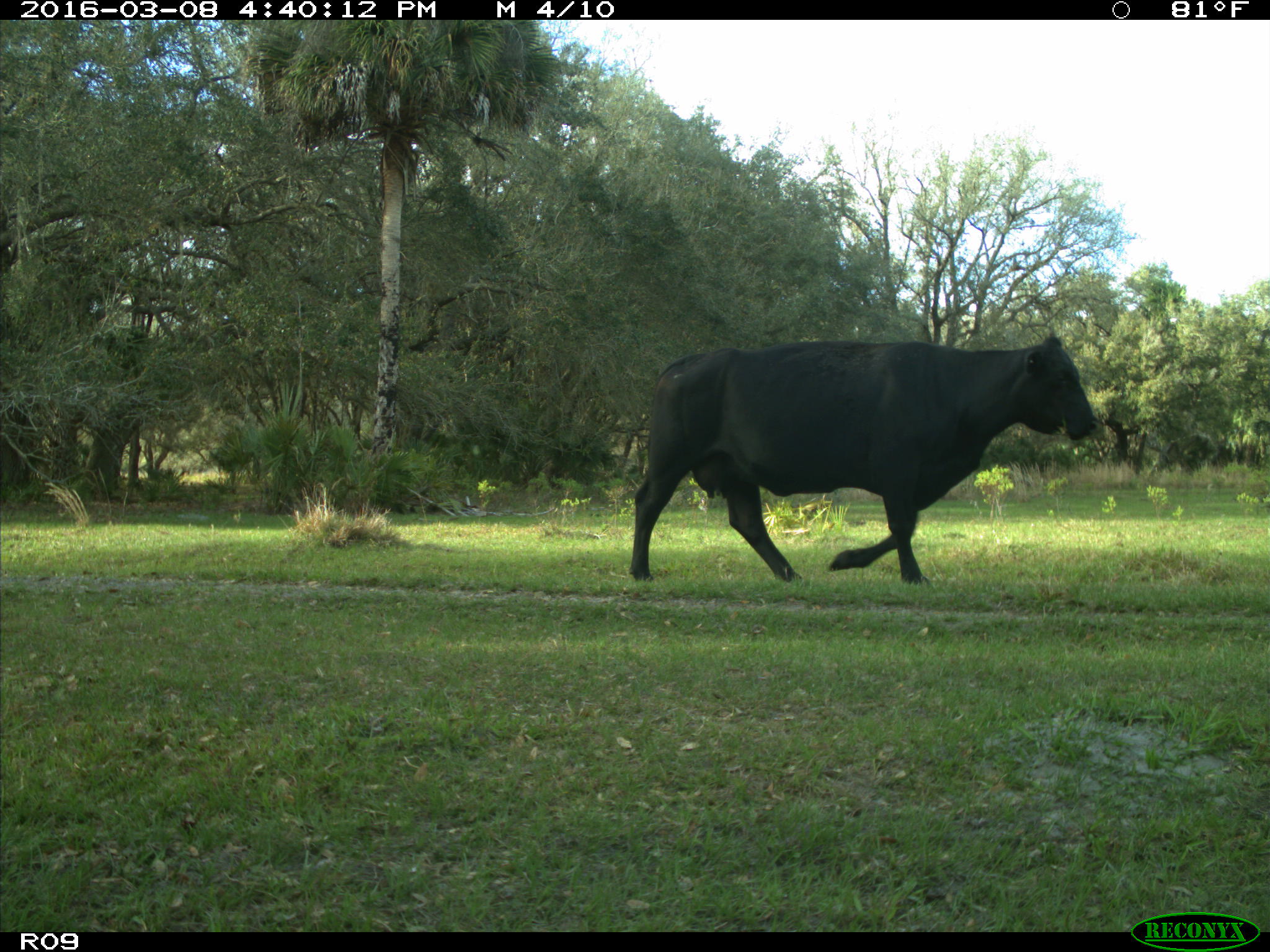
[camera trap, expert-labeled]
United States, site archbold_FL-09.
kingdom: Animalia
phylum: Chordata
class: Mammalia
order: Artiodactyla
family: Bovidae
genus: Bos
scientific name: Bos taurus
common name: domestic cow